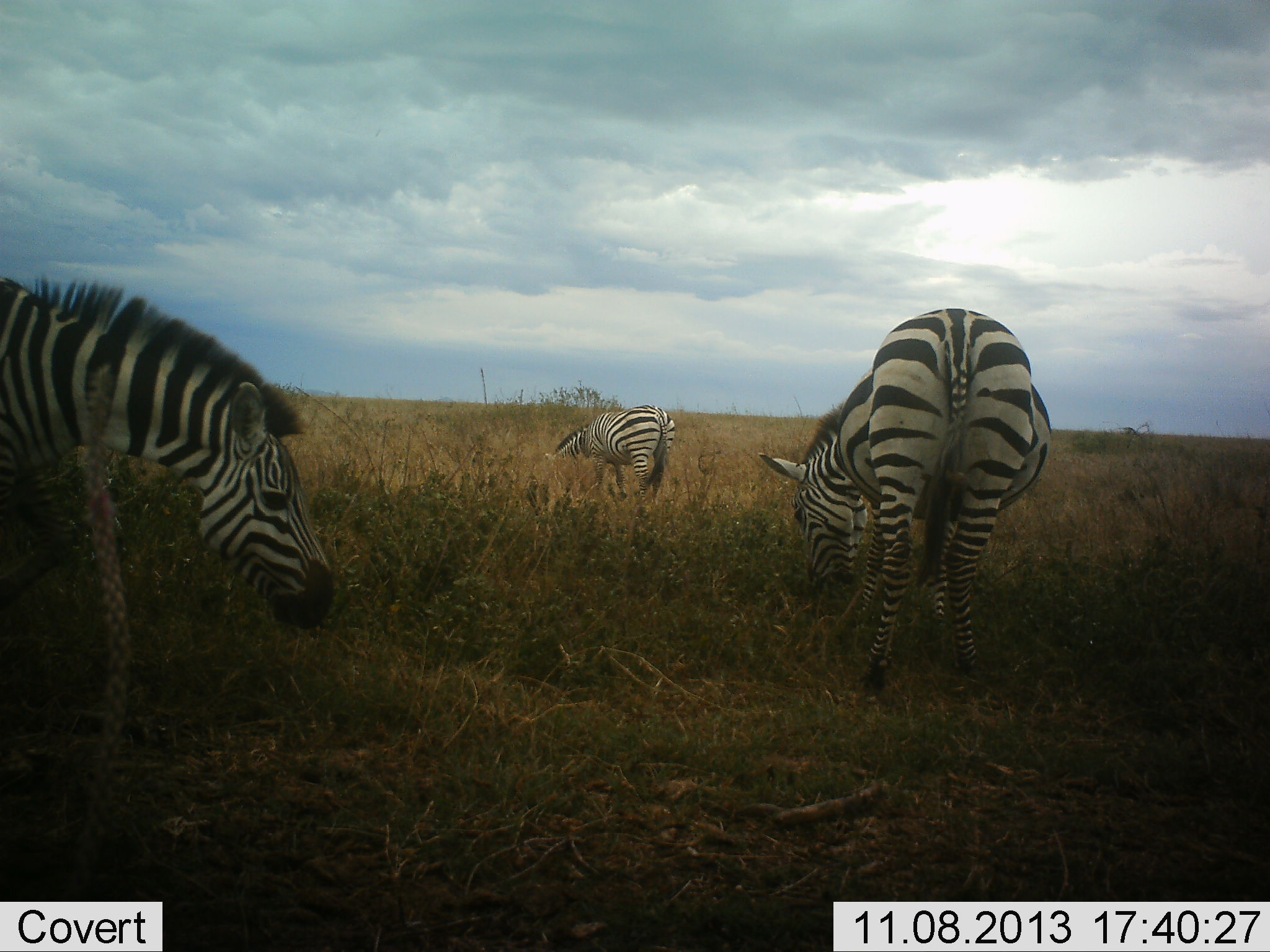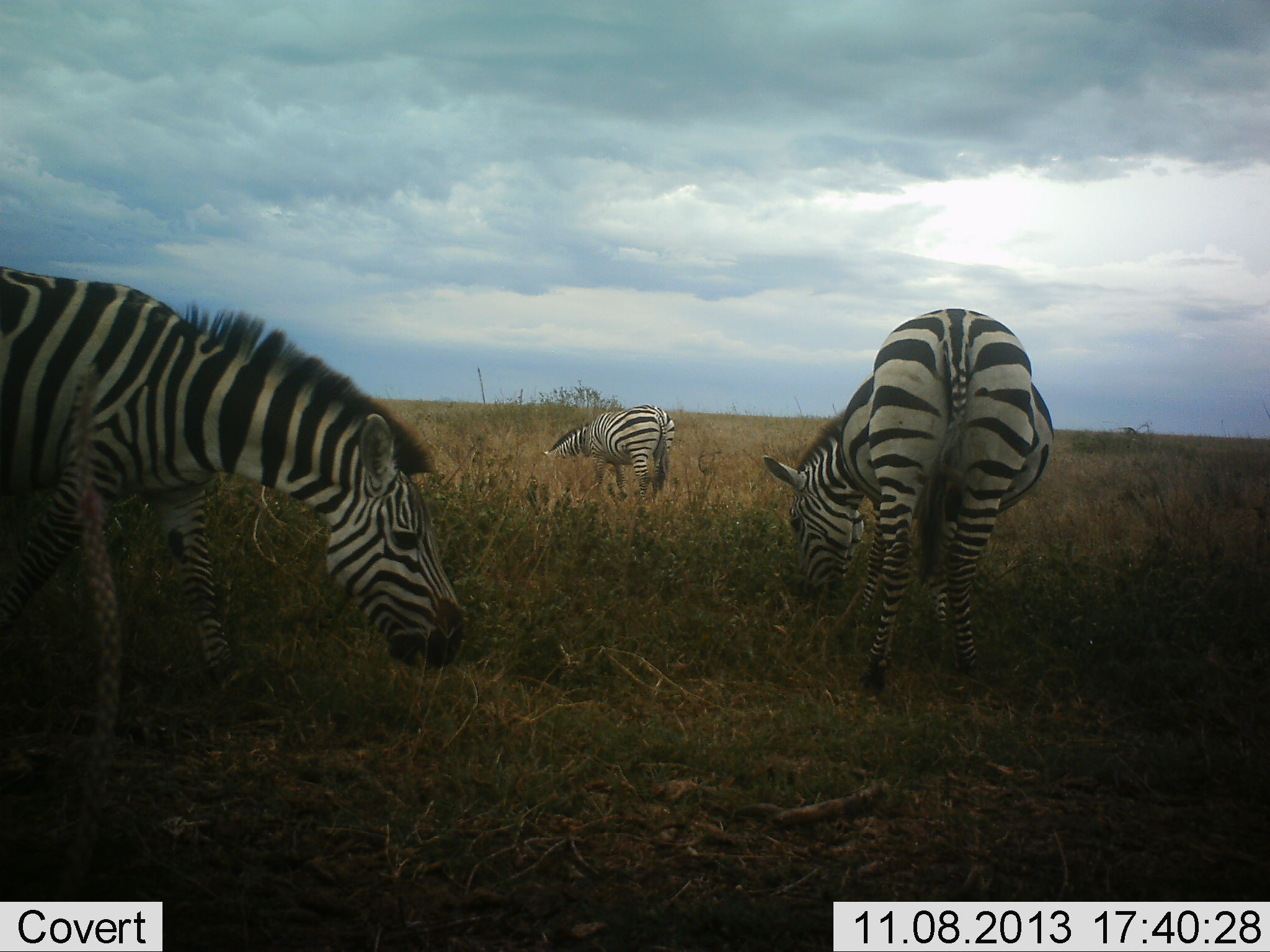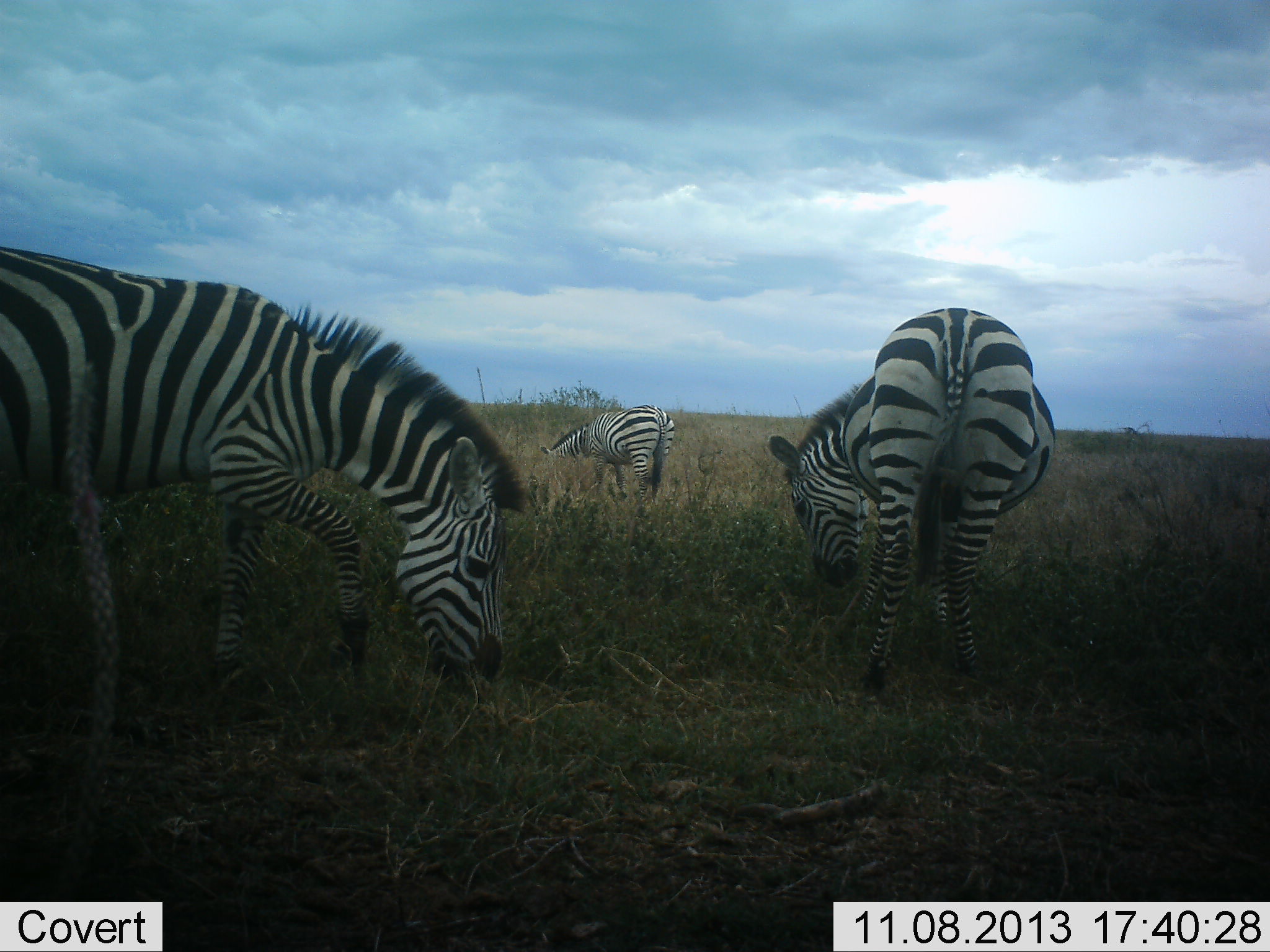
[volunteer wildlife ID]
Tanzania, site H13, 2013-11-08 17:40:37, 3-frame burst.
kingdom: Animalia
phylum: Chordata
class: Mammalia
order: Perissodactyla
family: Equidae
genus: Equus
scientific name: Equus quagga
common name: plains zebra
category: zebra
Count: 3.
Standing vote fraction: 13%.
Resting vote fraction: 0%.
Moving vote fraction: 20%.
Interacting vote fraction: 0%.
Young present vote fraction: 0%.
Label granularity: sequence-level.